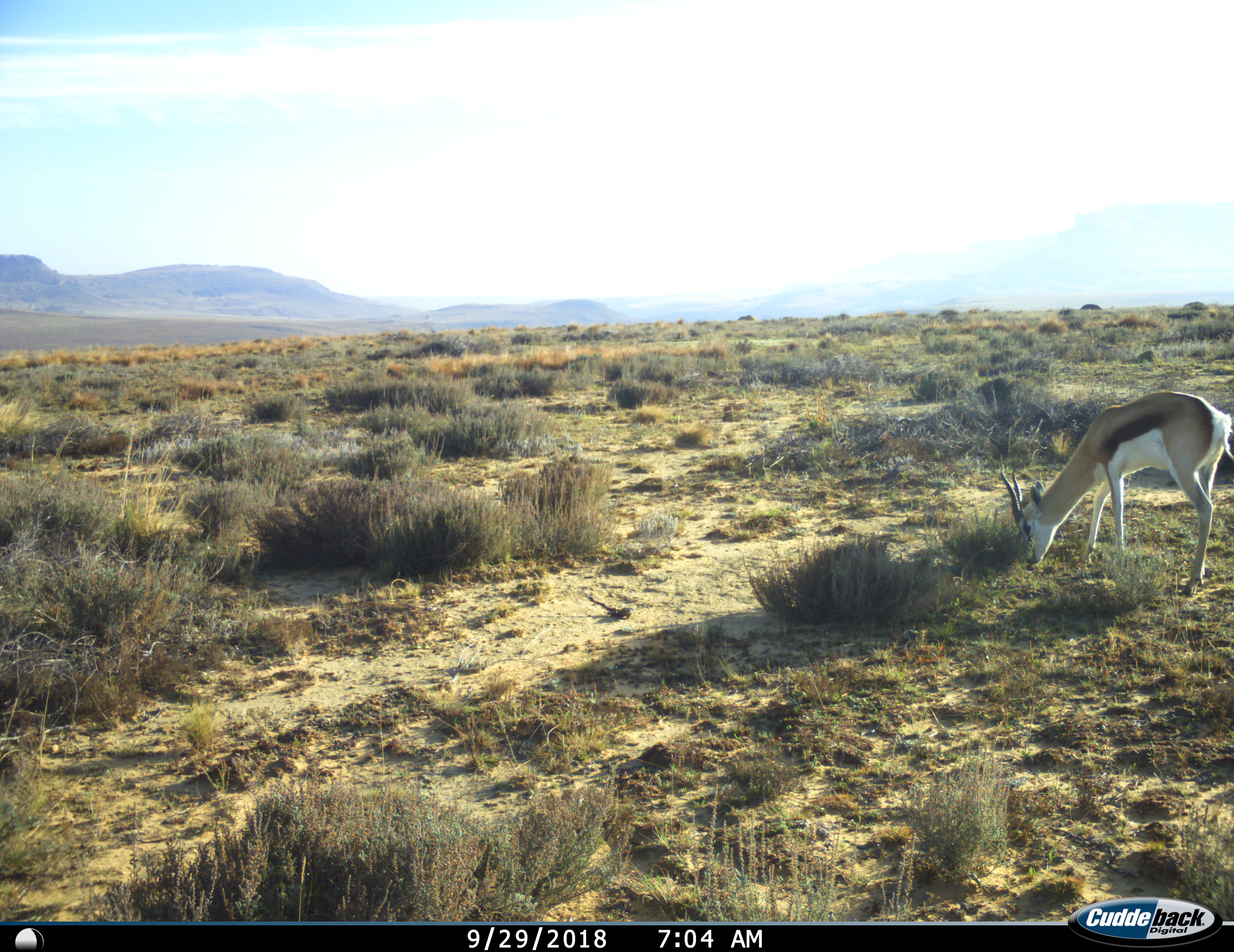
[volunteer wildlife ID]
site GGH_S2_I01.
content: unidentified animal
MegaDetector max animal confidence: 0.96